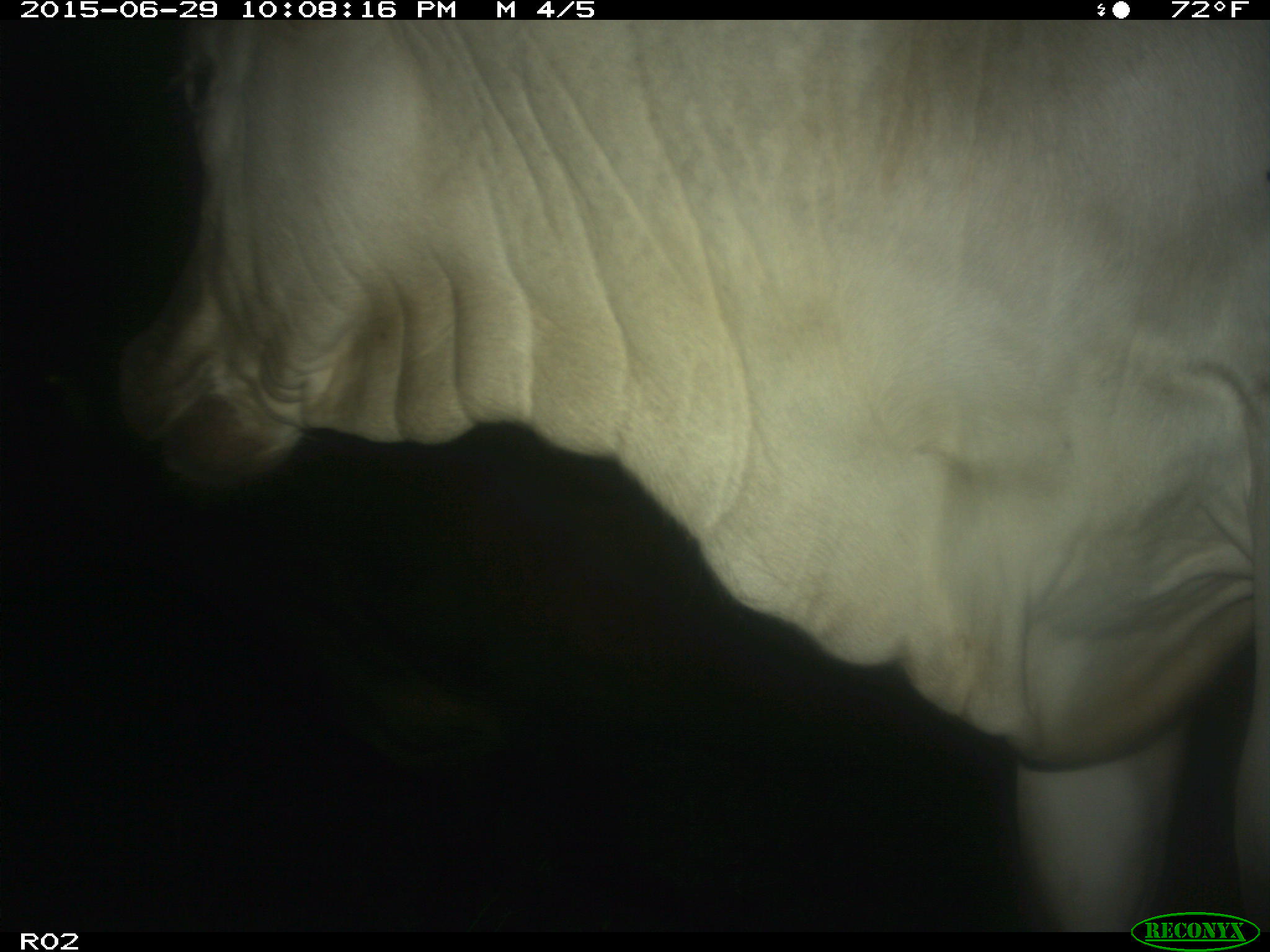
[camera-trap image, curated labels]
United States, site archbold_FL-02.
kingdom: Animalia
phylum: Chordata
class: Mammalia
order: Artiodactyla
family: Bovidae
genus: Bos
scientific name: Bos taurus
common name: domestic cow